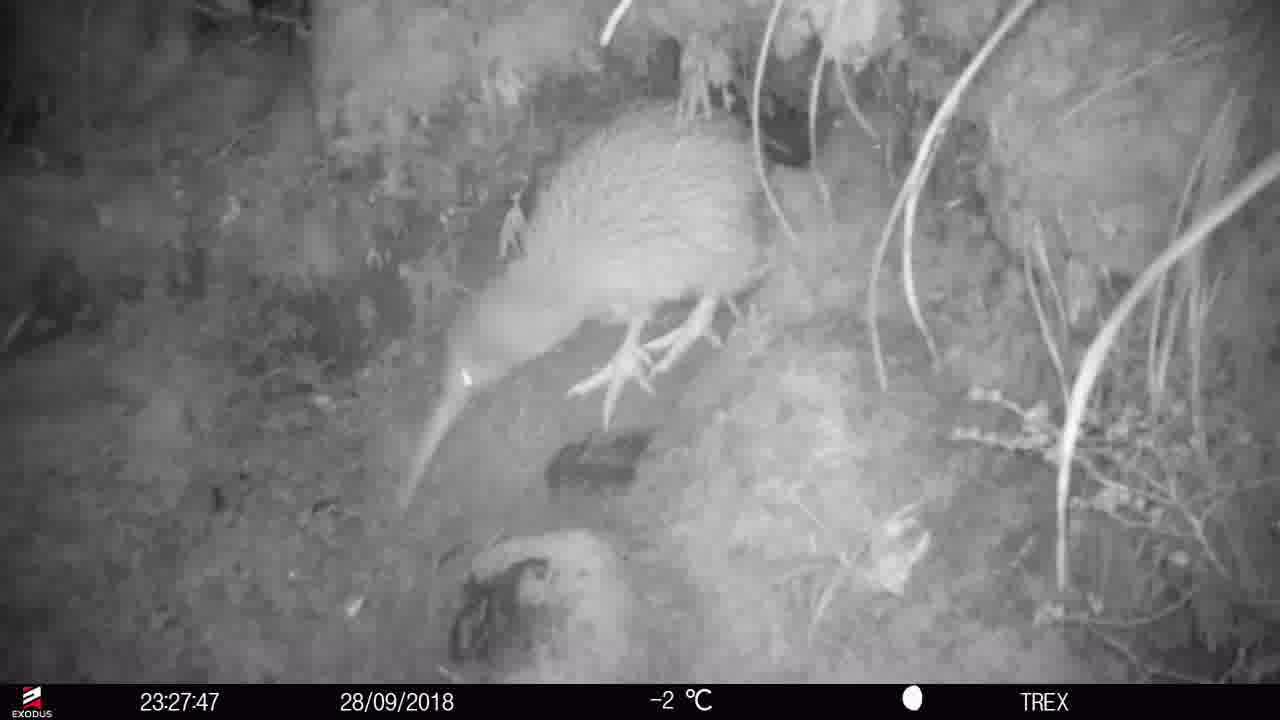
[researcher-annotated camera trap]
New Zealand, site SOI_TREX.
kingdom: Animalia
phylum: Chordata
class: Aves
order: Apterygiformes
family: Apterygidae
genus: Apteryx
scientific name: Apteryx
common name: kiwi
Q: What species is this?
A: Kiwi (Apteryx).